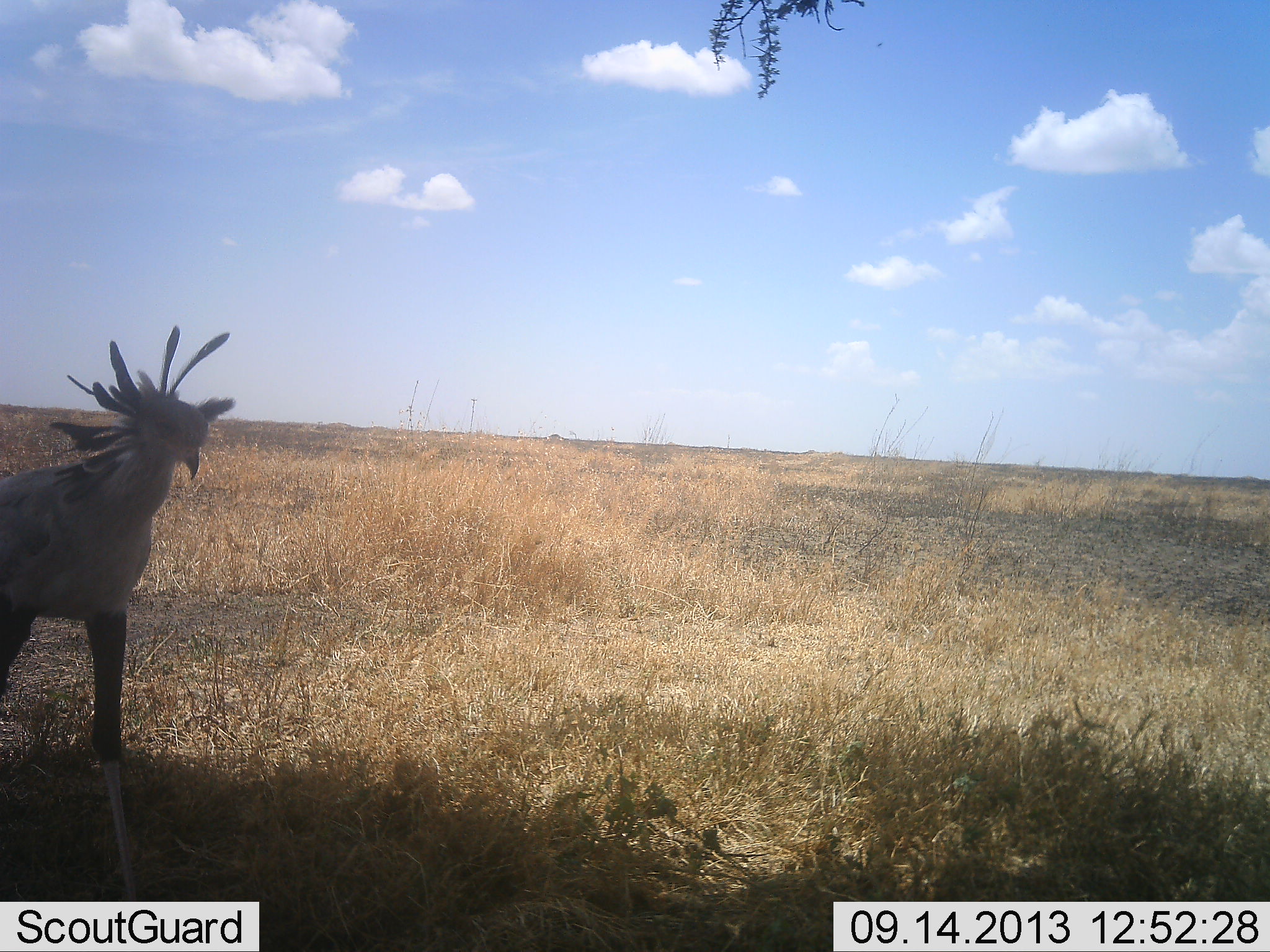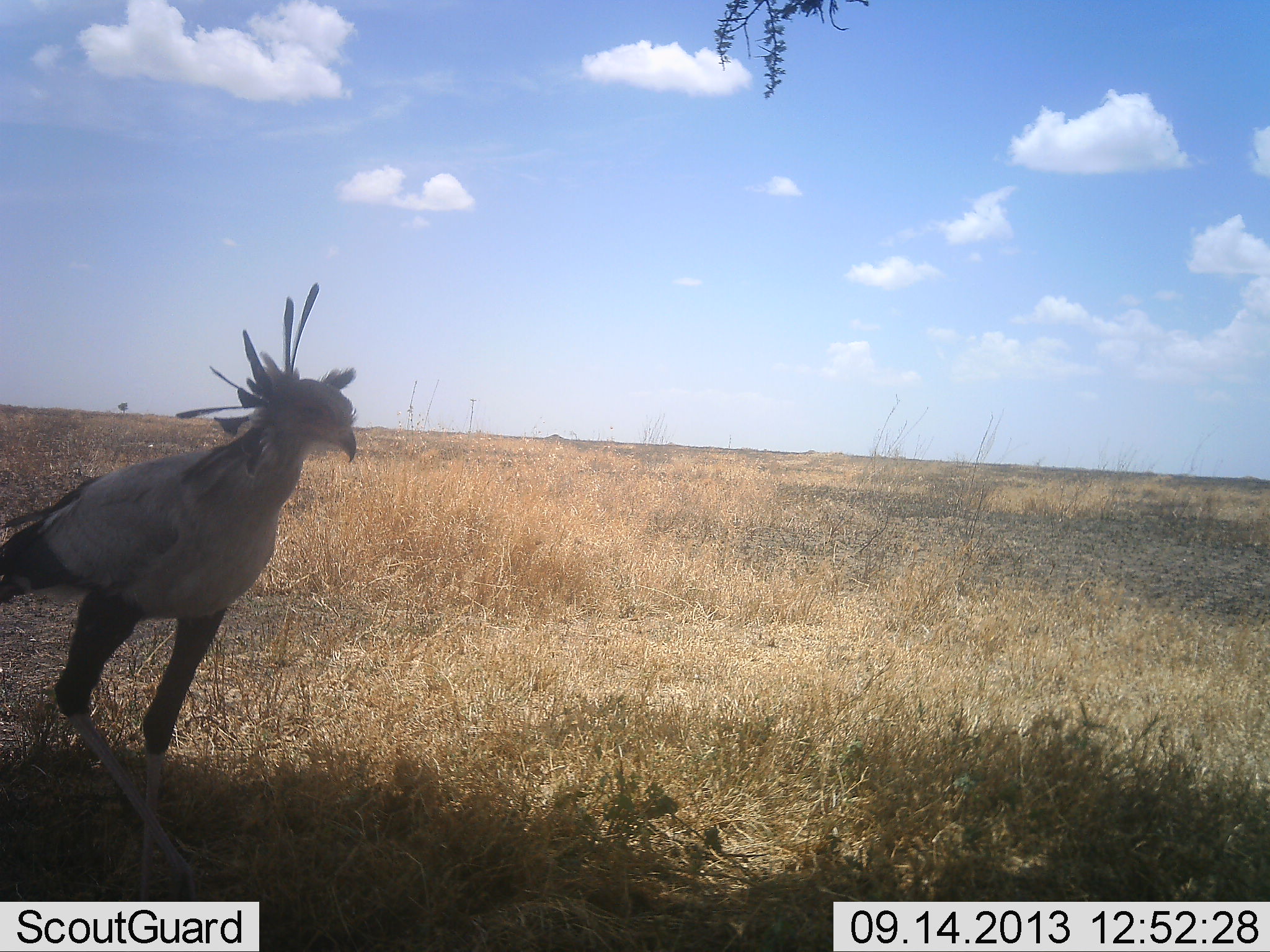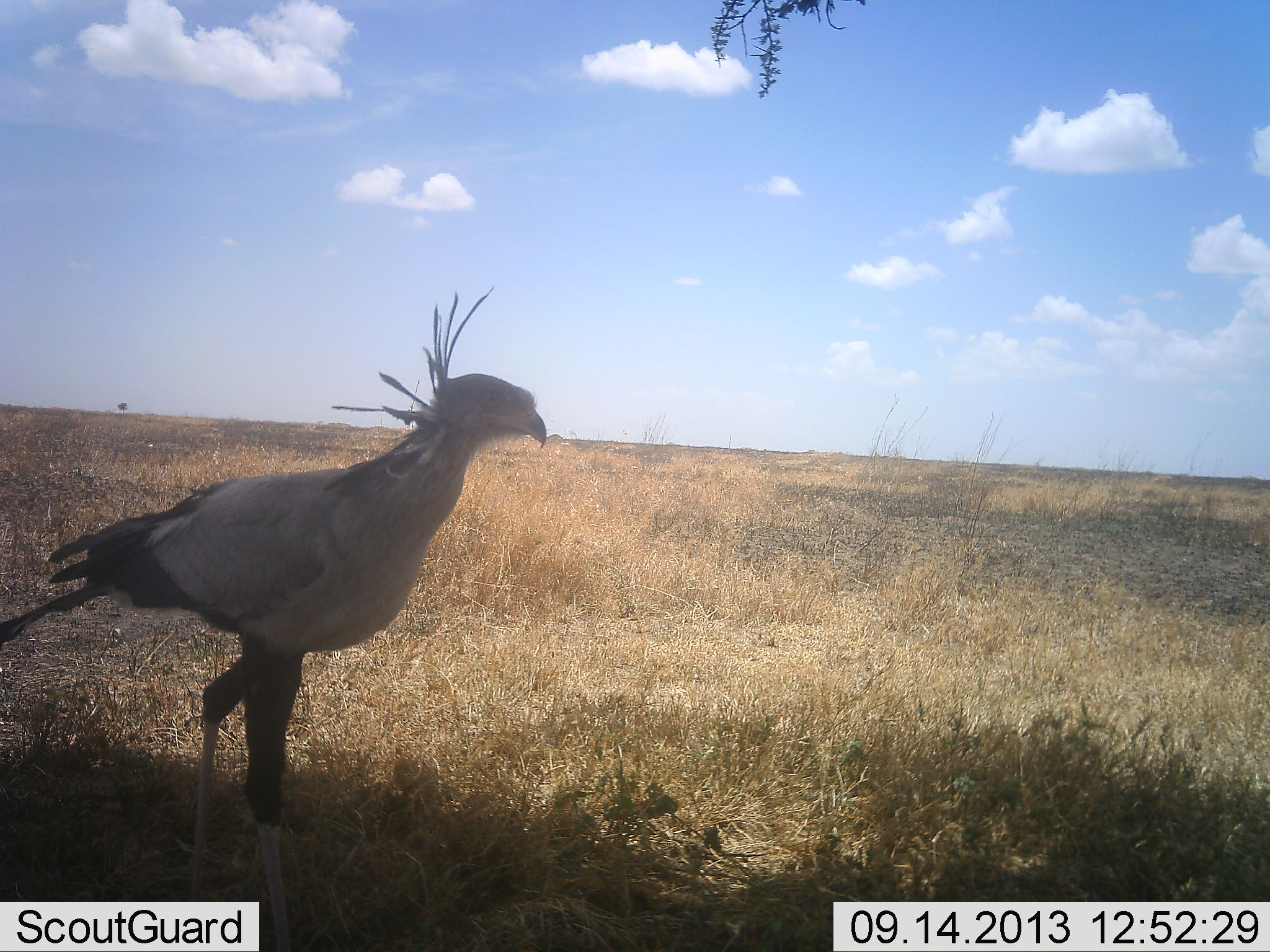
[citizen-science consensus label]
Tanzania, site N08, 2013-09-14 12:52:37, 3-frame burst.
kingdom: Animalia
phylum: Chordata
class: Aves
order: Accipitriformes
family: Sagittariidae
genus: Sagittarius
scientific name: Sagittarius serpentarius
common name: secretary bird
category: secretarybird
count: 1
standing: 13%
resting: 0%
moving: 90%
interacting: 0%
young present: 0%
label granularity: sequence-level